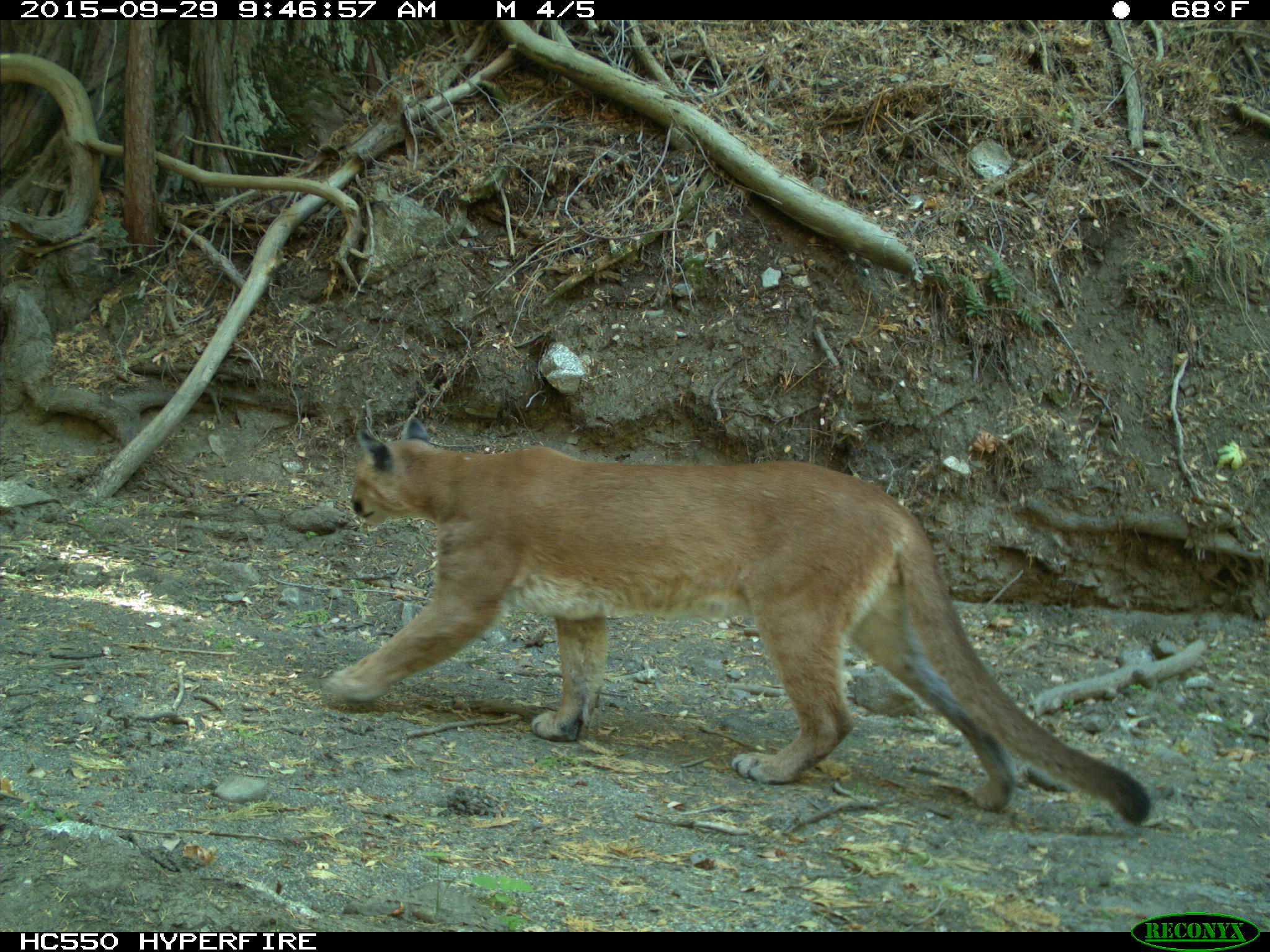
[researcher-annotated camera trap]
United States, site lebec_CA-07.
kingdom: Animalia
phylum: Chordata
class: Mammalia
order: Carnivora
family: Felidae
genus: Puma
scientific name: Puma concolor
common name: mountain lion